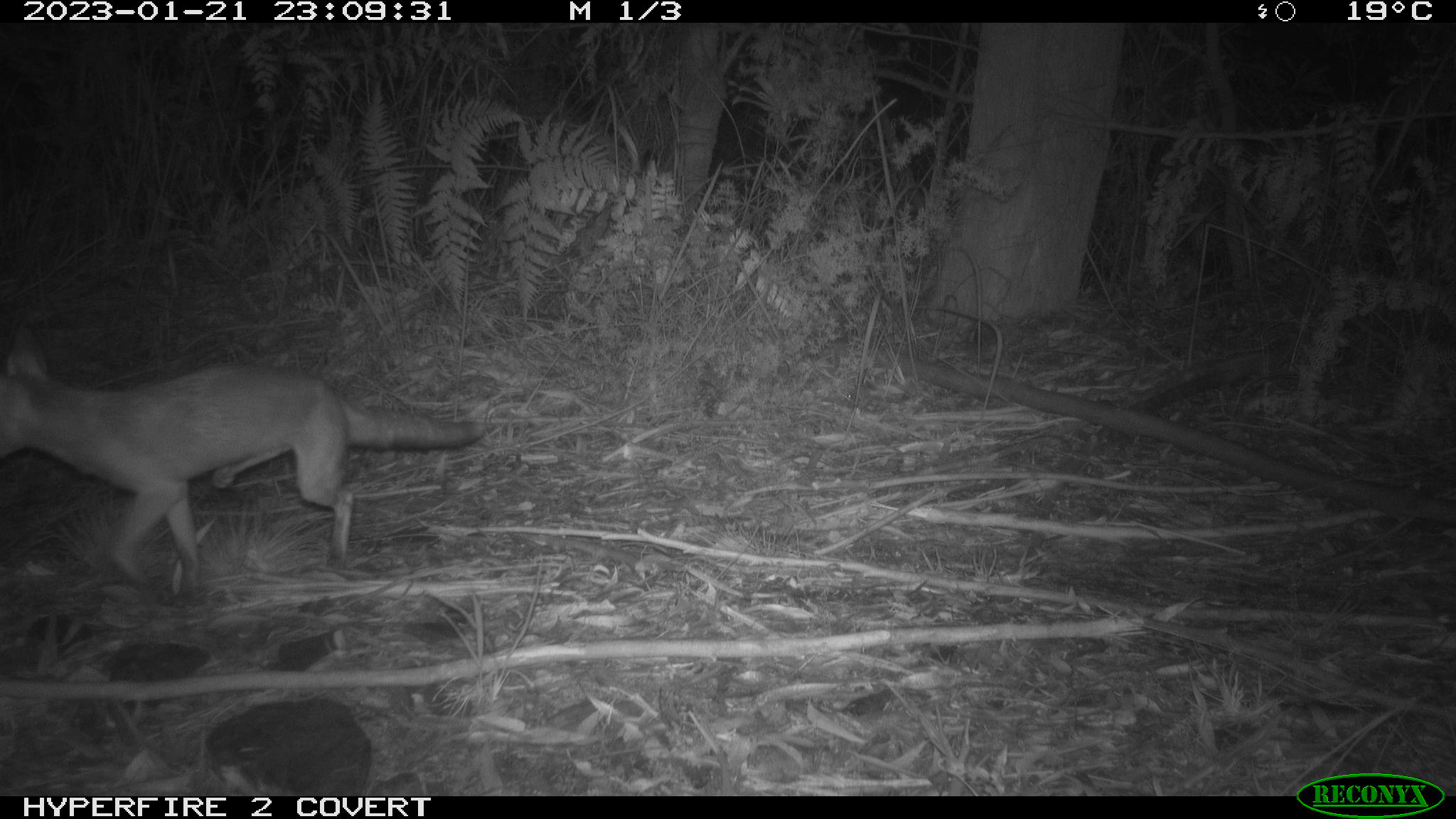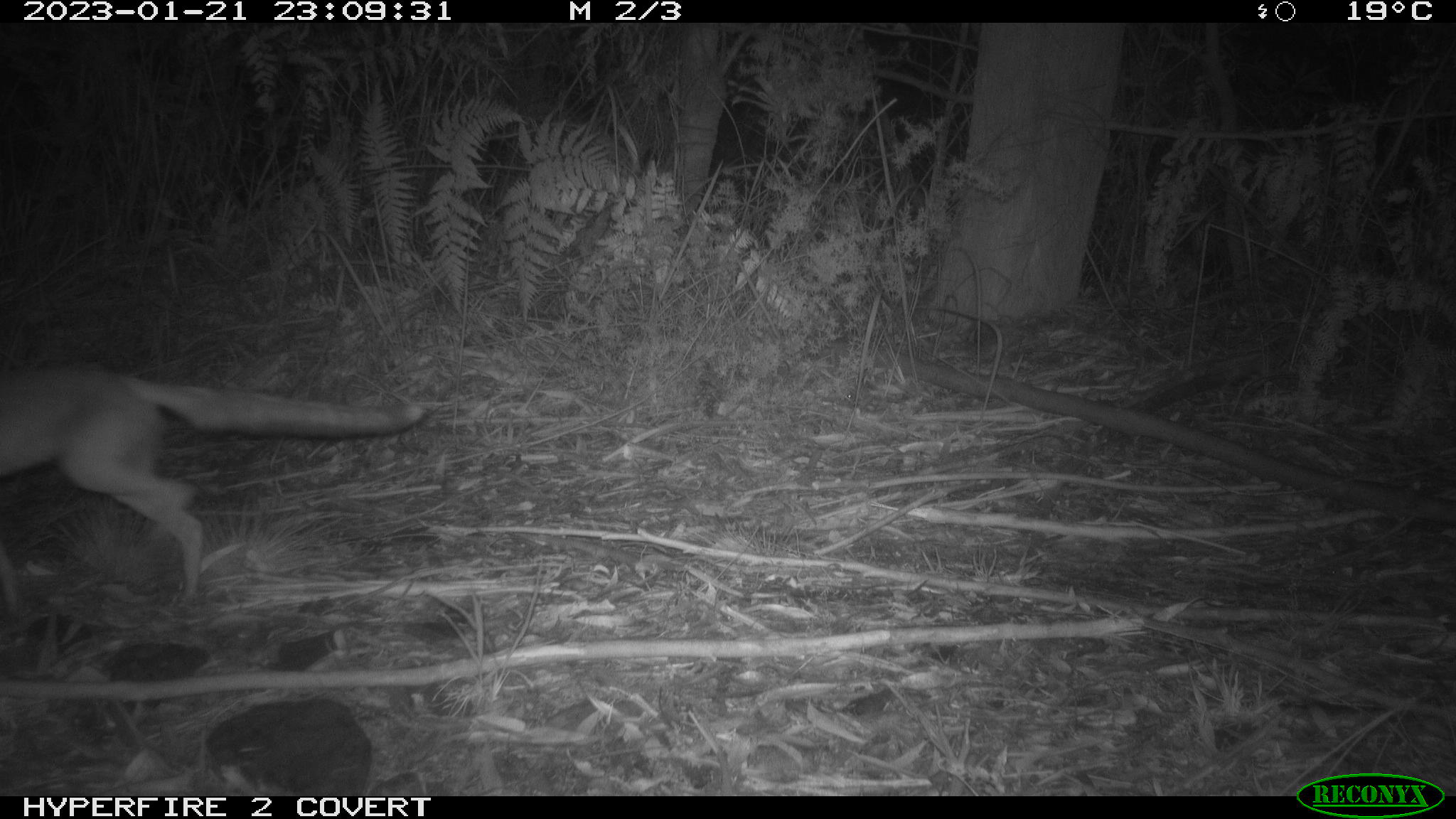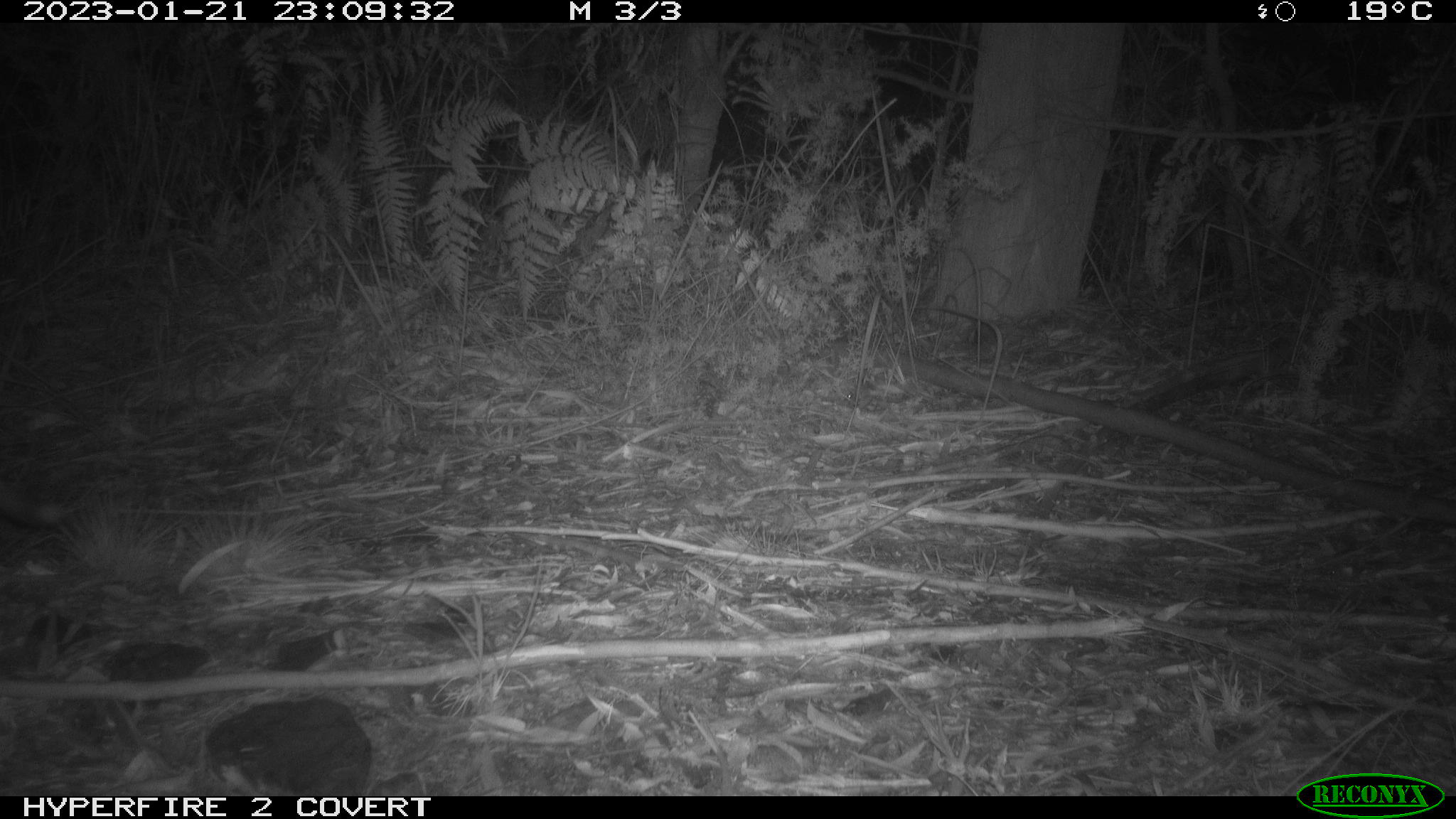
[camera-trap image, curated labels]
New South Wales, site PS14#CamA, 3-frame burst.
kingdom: Animalia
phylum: Chordata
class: Mammalia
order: Carnivora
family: Canidae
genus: Vulpes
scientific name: Vulpes vulpes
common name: red fox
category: fox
Fox (red fox) (Vulpes vulpes).